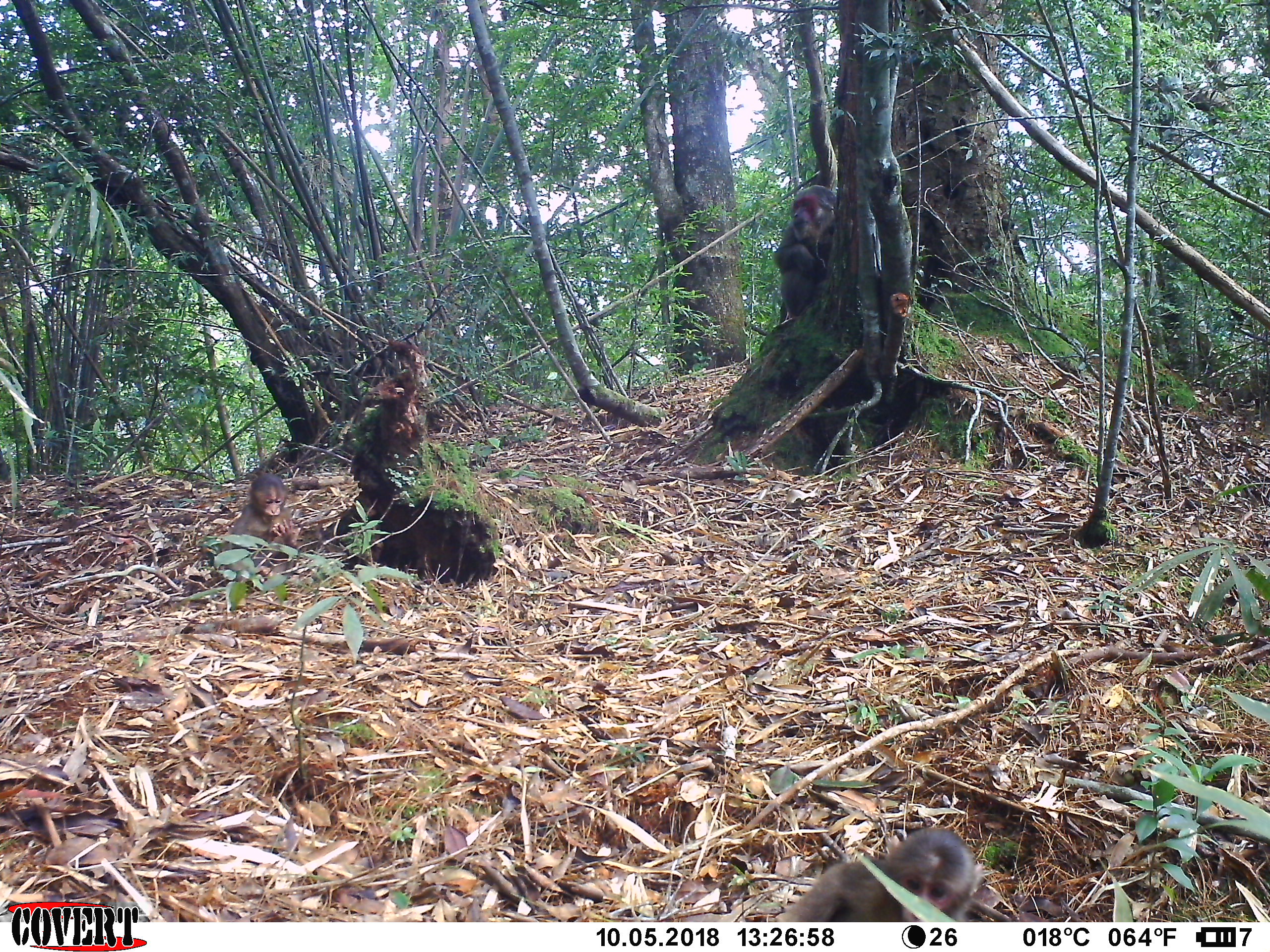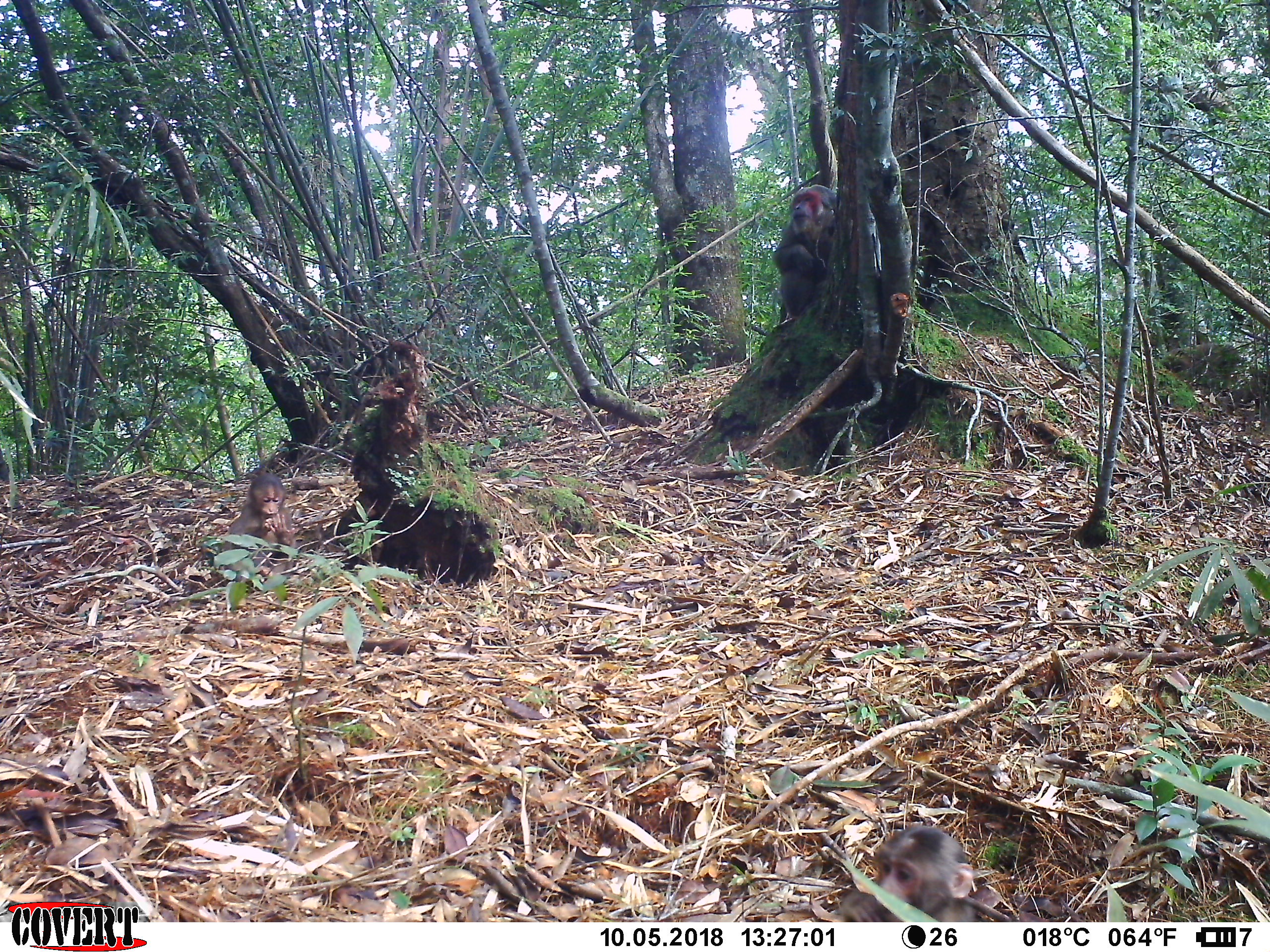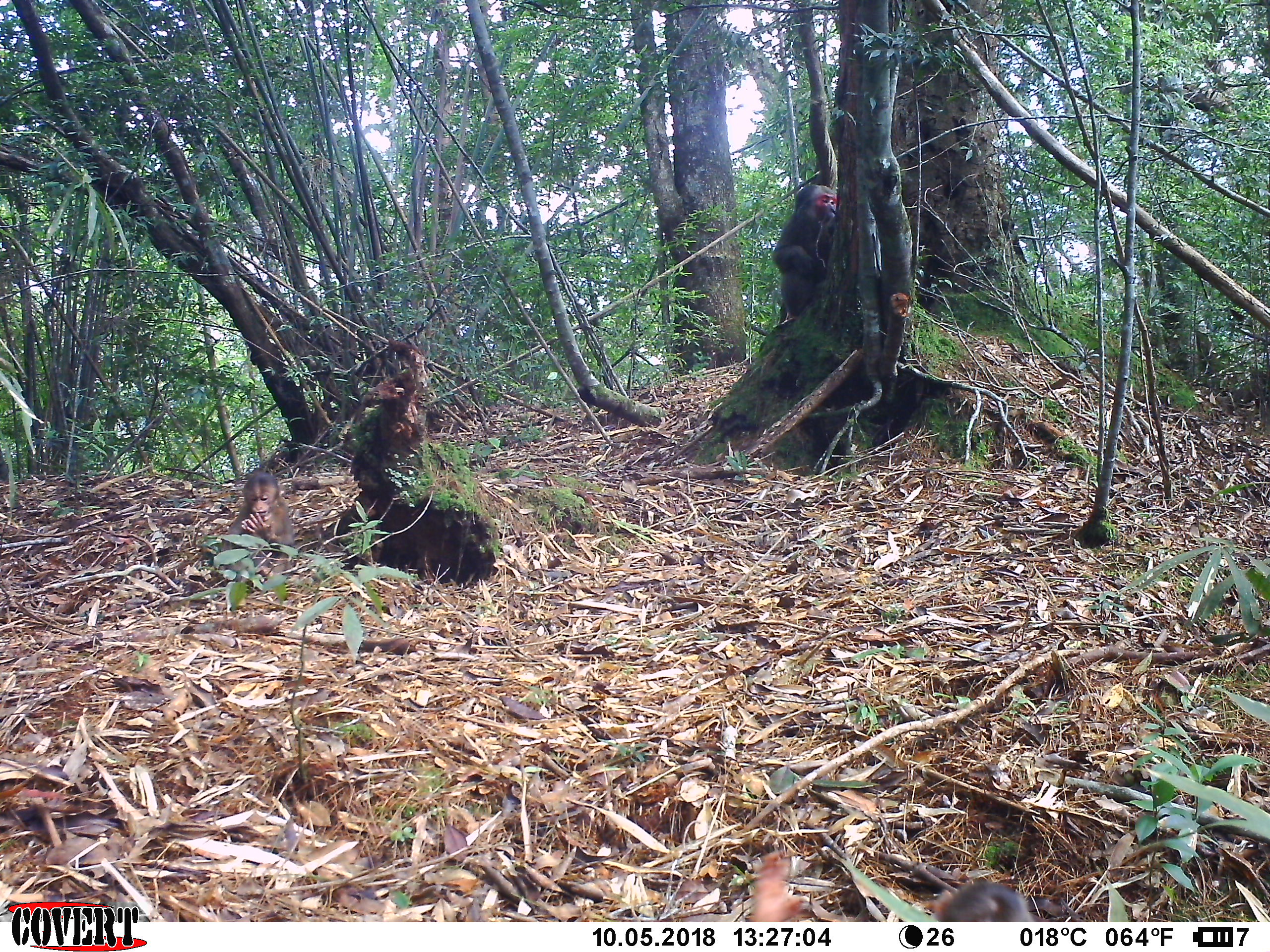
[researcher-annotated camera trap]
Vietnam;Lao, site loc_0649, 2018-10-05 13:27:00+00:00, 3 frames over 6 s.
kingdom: Animalia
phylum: Chordata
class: Mammalia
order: Primates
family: Cercopithecidae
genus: Macaca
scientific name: Macaca arctoides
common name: stump-tailed macaque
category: stump tailed macaque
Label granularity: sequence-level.